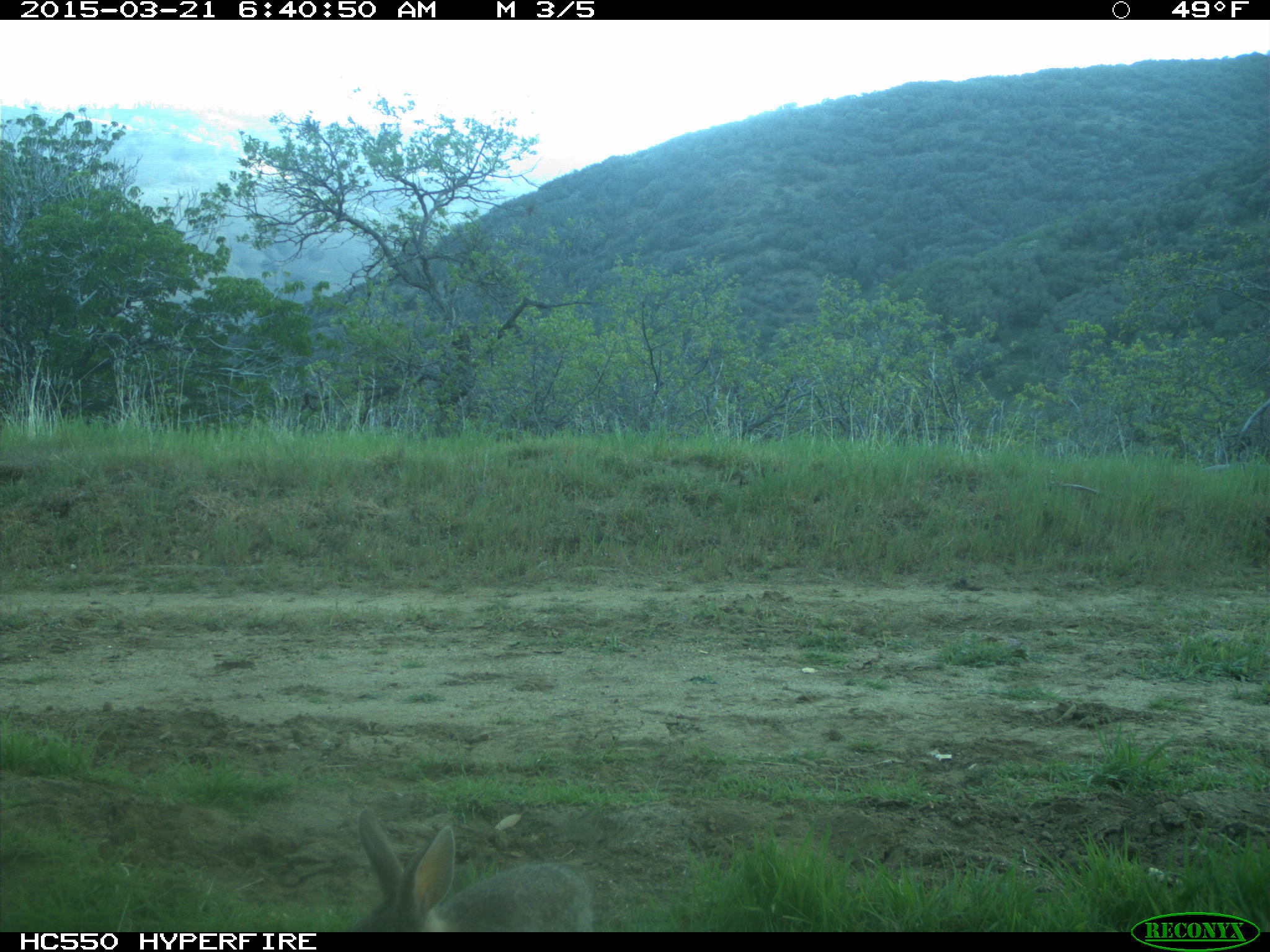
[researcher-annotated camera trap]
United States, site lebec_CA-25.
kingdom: Animalia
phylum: Chordata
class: Mammalia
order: Lagomorpha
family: Leporidae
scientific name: Leporidae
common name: rabbits and hares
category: unidentified rabbit